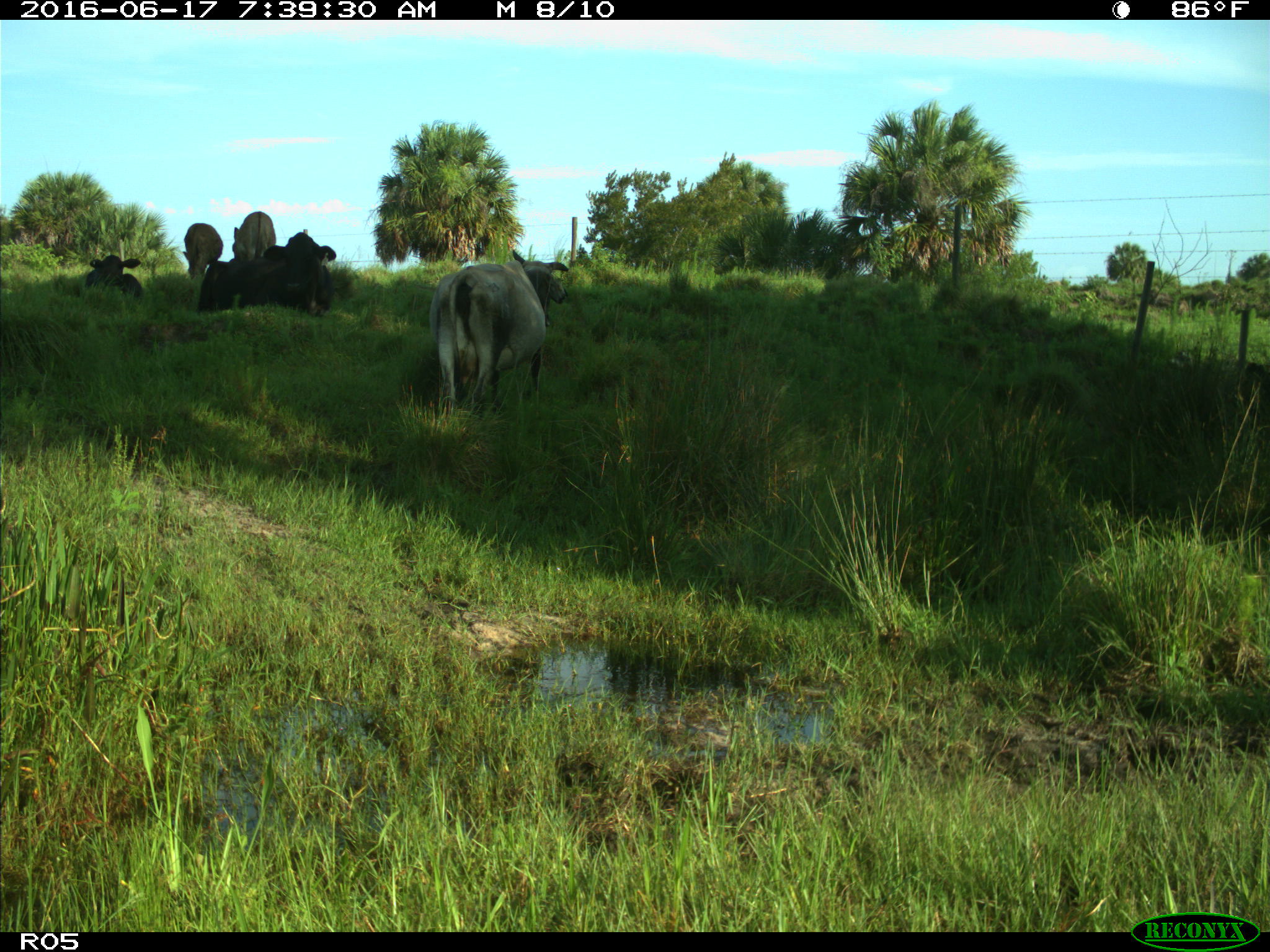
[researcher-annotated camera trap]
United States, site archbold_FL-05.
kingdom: Animalia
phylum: Chordata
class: Mammalia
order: Artiodactyla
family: Bovidae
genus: Bos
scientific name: Bos taurus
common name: domestic cow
Bos taurus (domestic cow).